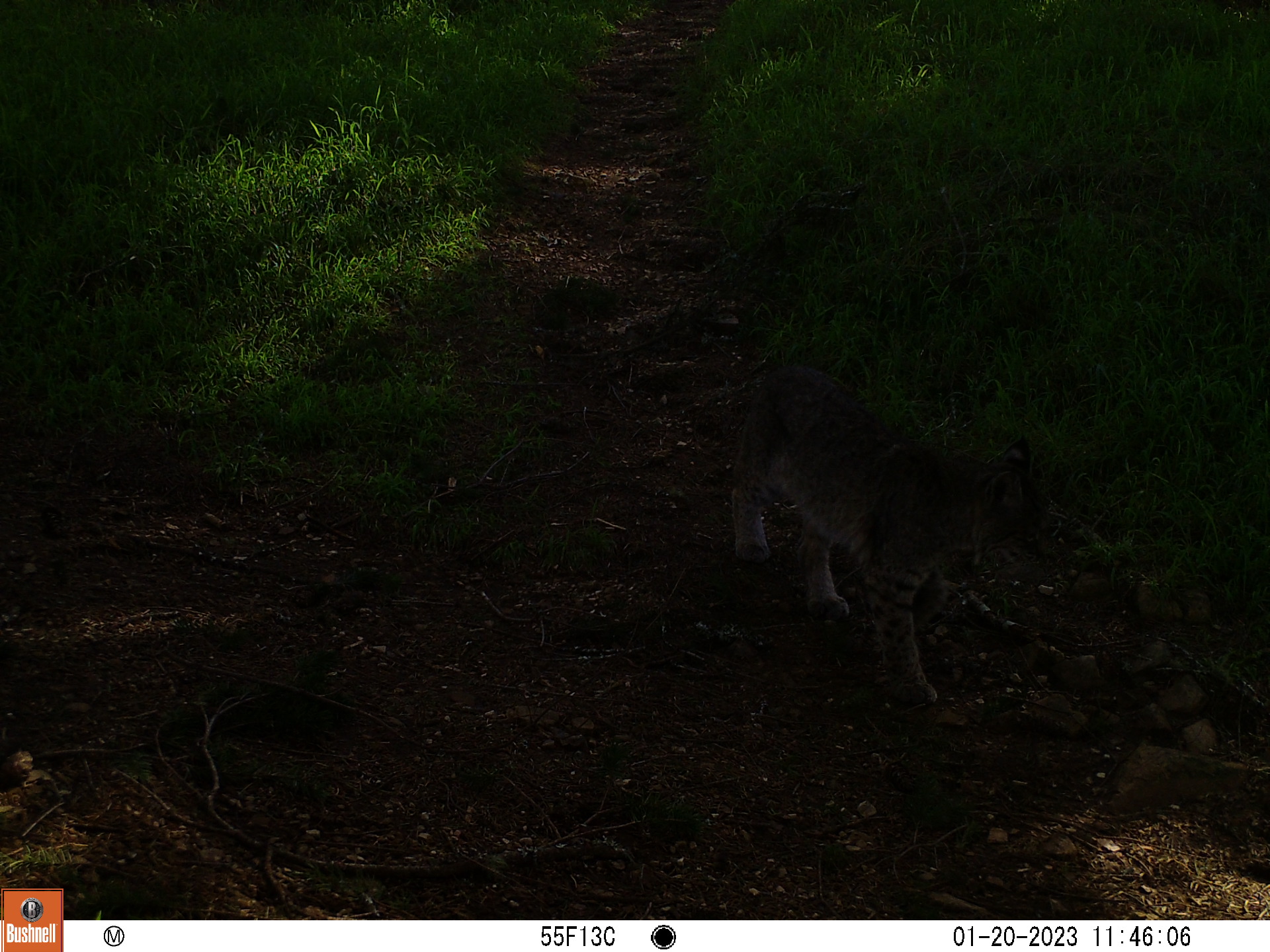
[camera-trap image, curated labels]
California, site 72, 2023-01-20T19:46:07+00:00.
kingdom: Animalia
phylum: Chordata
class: Mammalia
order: Carnivora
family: Felidae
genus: Lynx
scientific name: Lynx rufus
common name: bobcat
Bobcat (Lynx rufus).